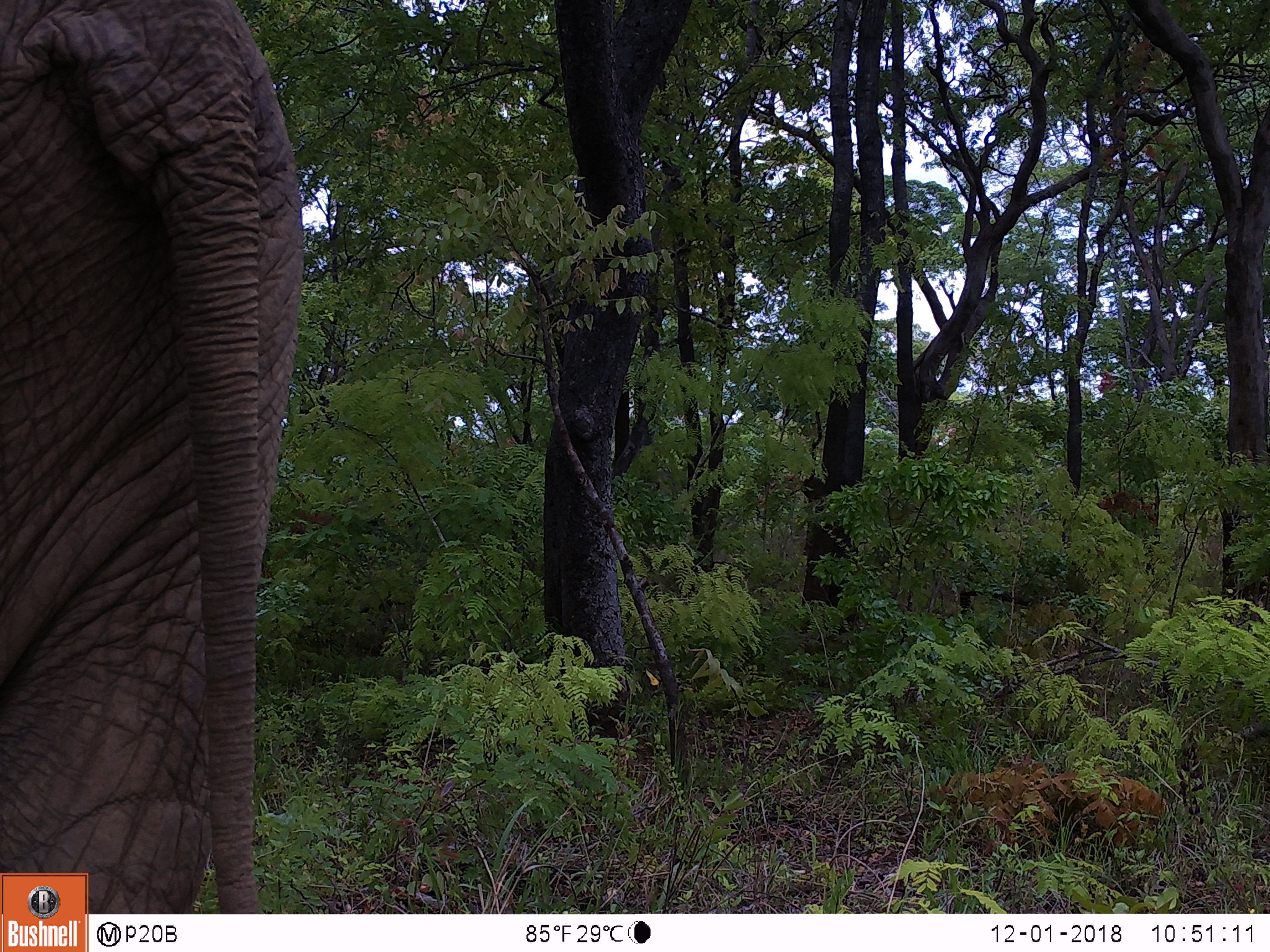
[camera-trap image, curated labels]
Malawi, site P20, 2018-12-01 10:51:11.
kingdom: Animalia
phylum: Chordata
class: Mammalia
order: Proboscidea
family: Elephantidae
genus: Loxodonta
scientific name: Loxodonta africana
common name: african savanna elephant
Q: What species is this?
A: African savanna elephant (Loxodonta africana).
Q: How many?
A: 1.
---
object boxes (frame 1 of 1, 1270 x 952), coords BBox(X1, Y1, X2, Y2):
african savanna elephant: BBox(1, 18, 315, 740)